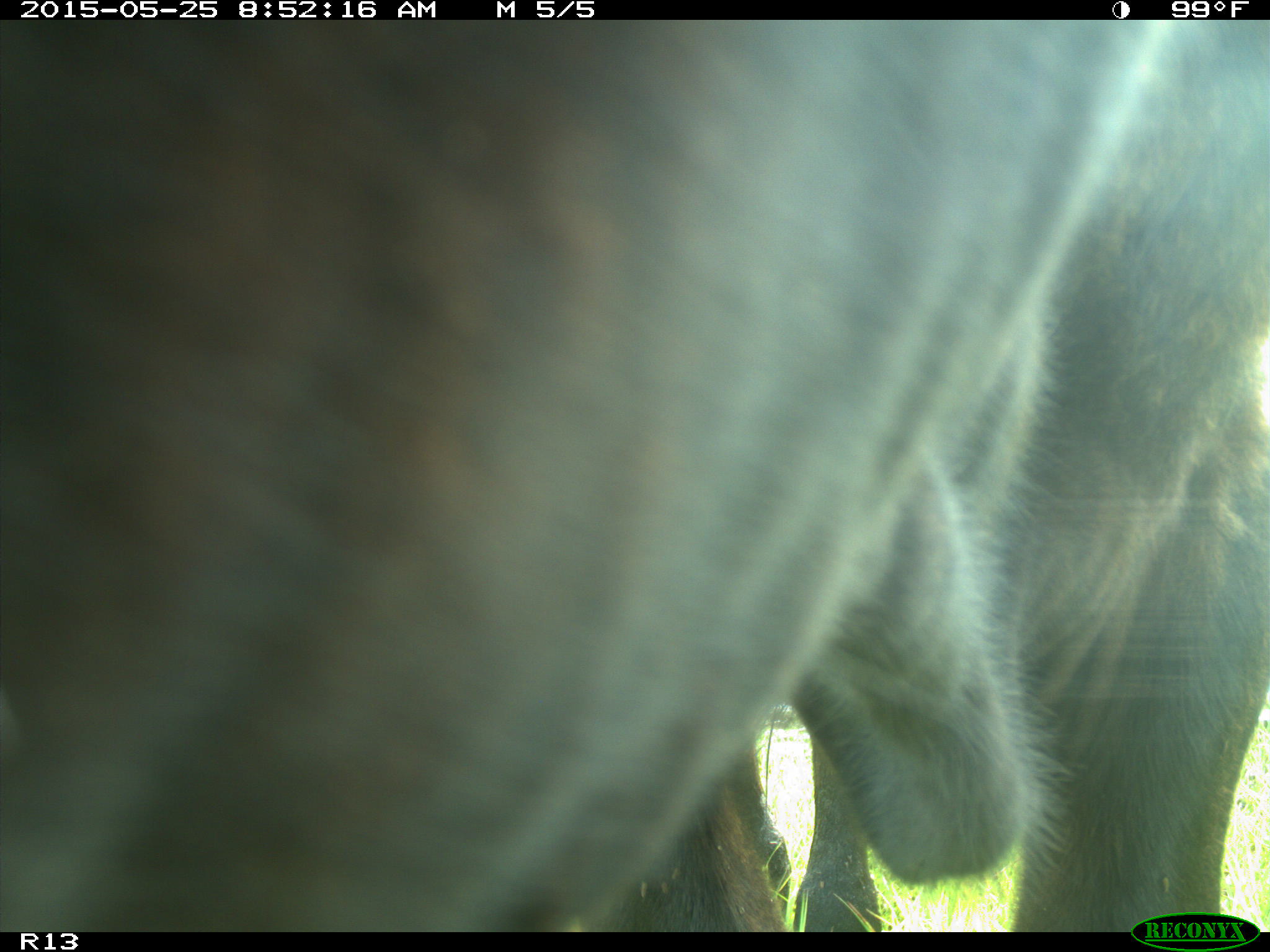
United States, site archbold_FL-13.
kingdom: Animalia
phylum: Chordata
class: Mammalia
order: Artiodactyla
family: Bovidae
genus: Bos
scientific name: Bos taurus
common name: domestic cow